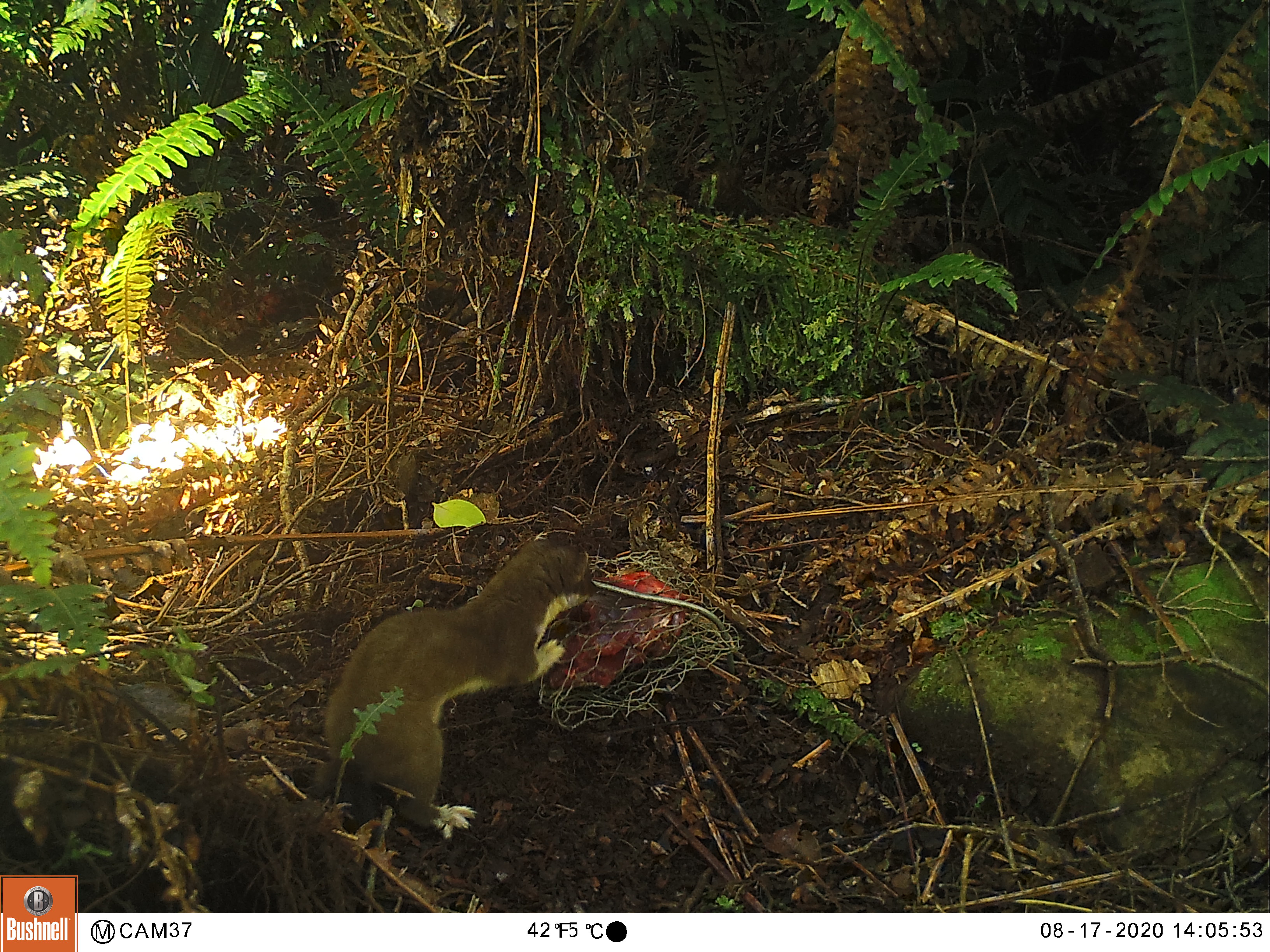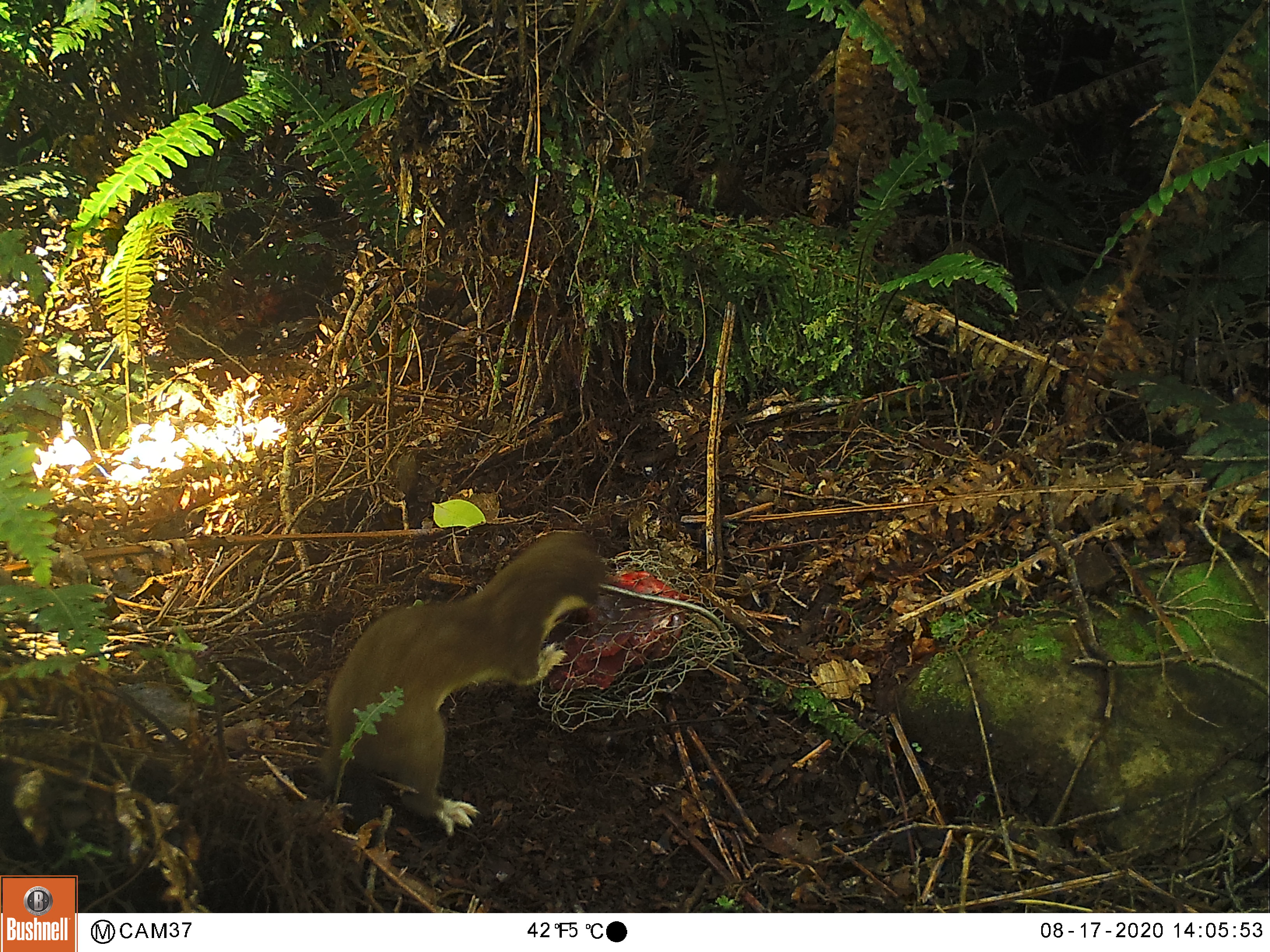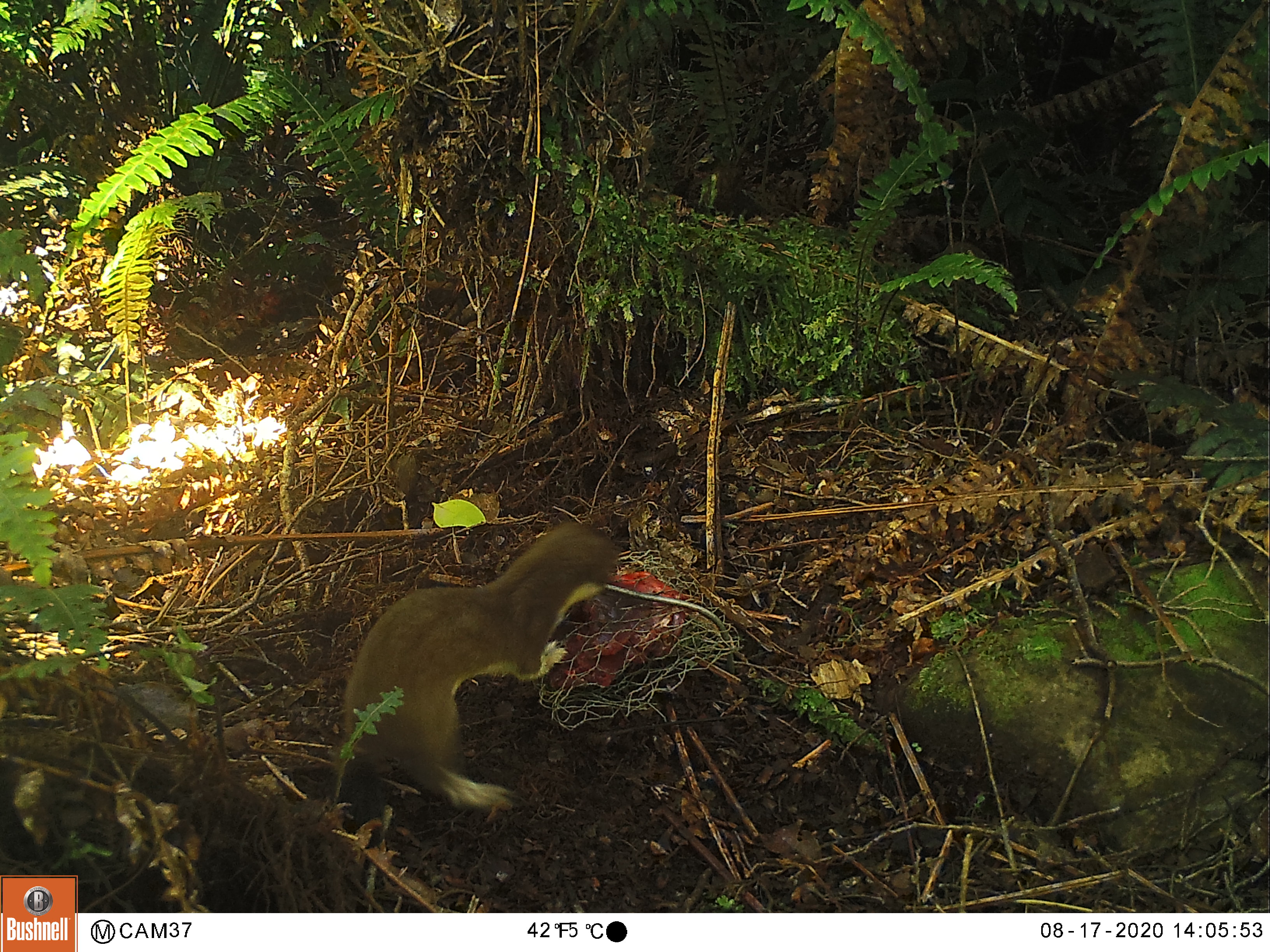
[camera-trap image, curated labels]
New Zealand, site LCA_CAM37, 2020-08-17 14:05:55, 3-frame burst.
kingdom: Animalia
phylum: Chordata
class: Mammalia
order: Carnivora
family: Mustelidae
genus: Mustela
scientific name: Mustela erminea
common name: stoat